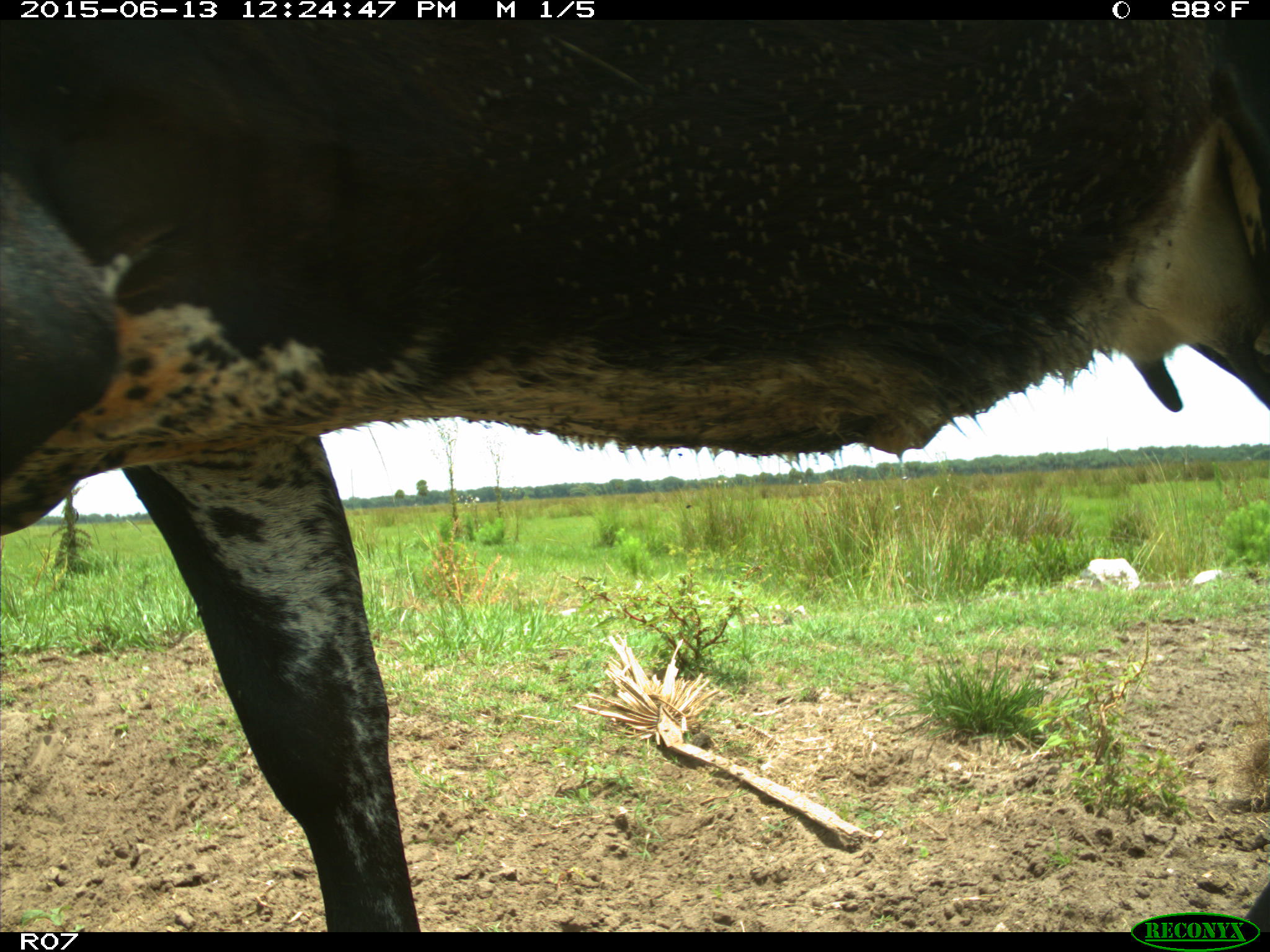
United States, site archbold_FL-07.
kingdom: Animalia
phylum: Chordata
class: Mammalia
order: Artiodactyla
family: Bovidae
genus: Bos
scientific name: Bos taurus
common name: domestic cow